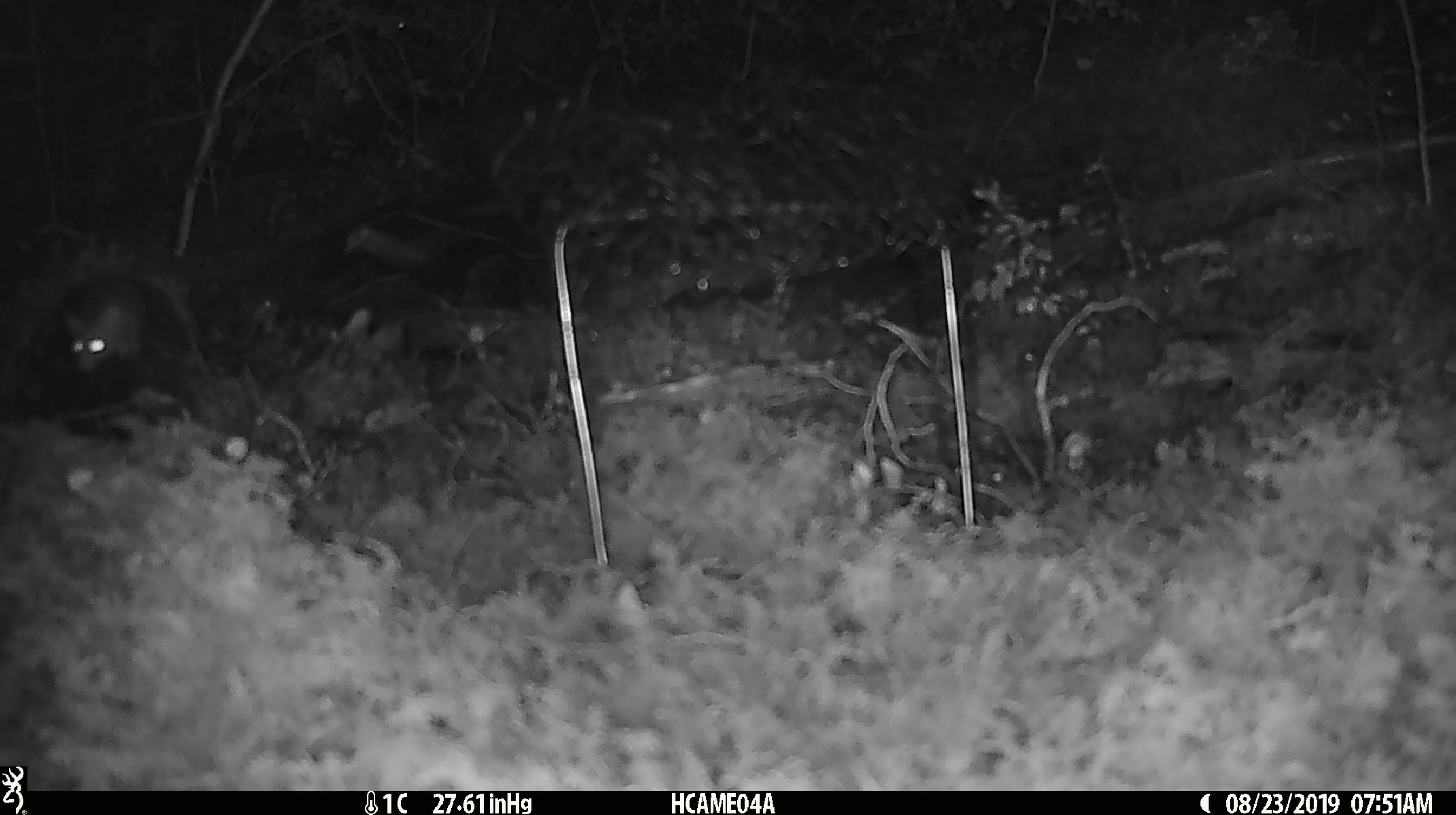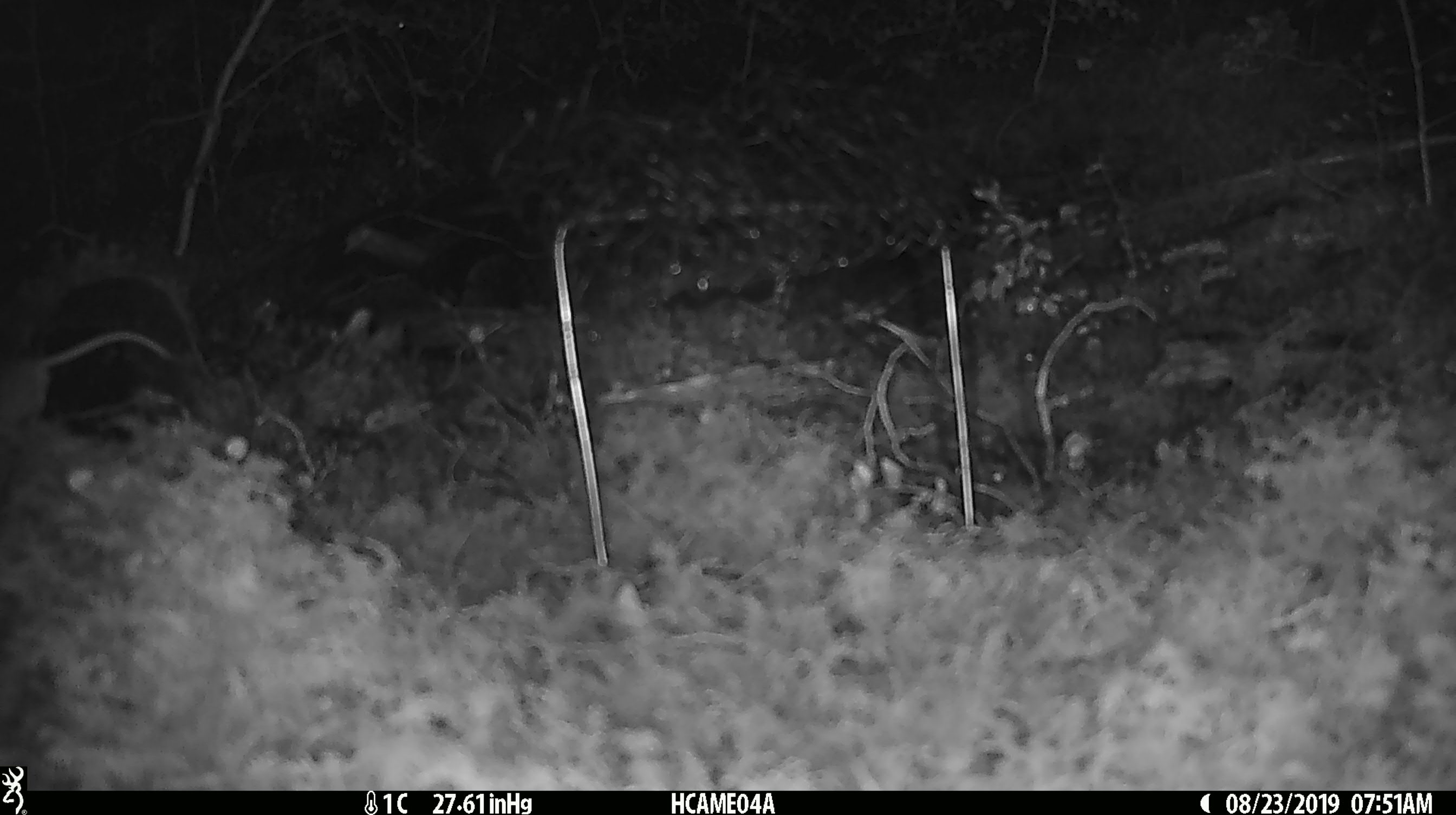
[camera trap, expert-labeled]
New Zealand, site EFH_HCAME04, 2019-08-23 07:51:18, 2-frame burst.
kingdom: Animalia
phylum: Chordata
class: Mammalia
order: Rodentia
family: Muridae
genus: Mus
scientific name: Mus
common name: mouse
Mouse (Mus).